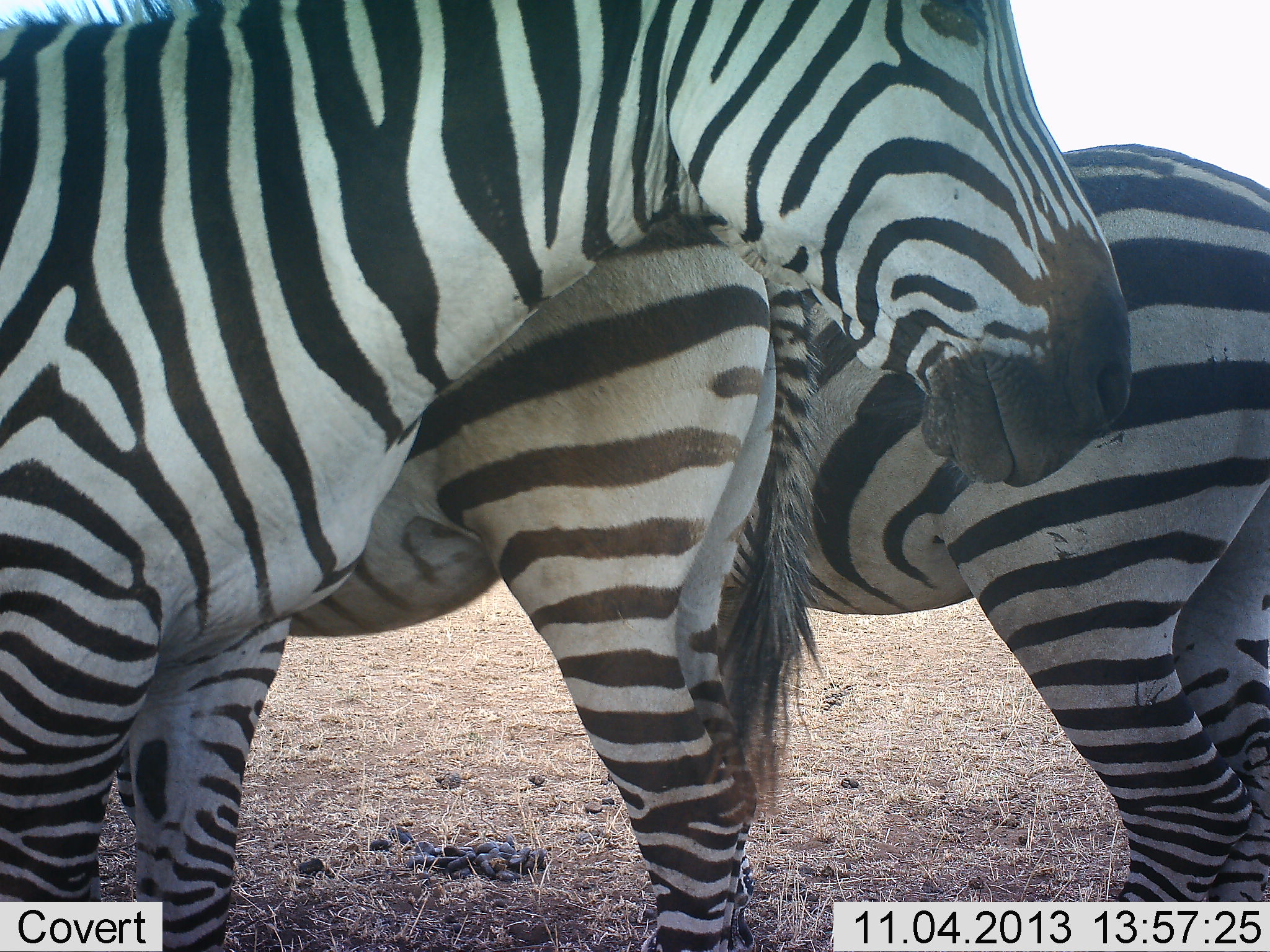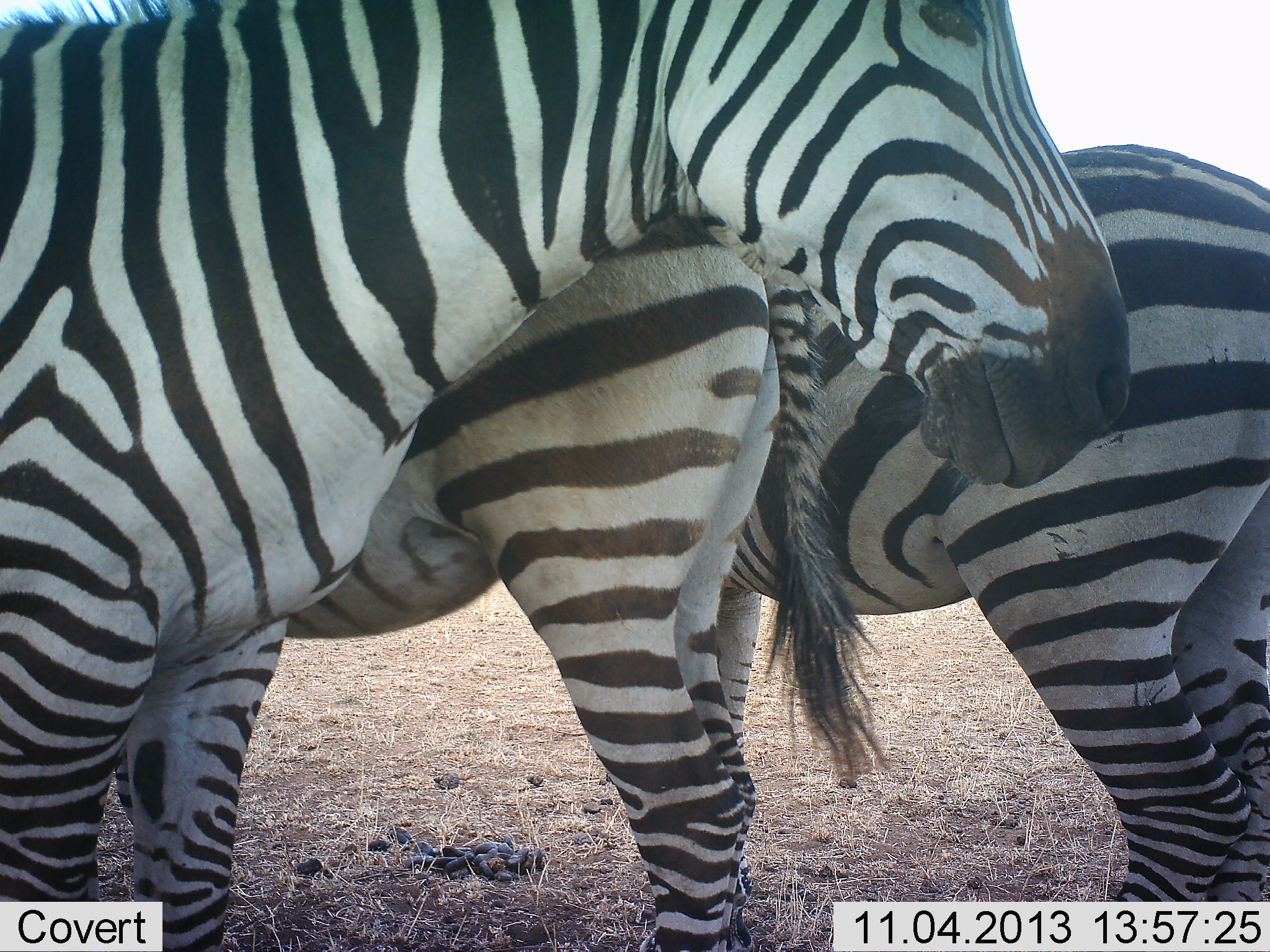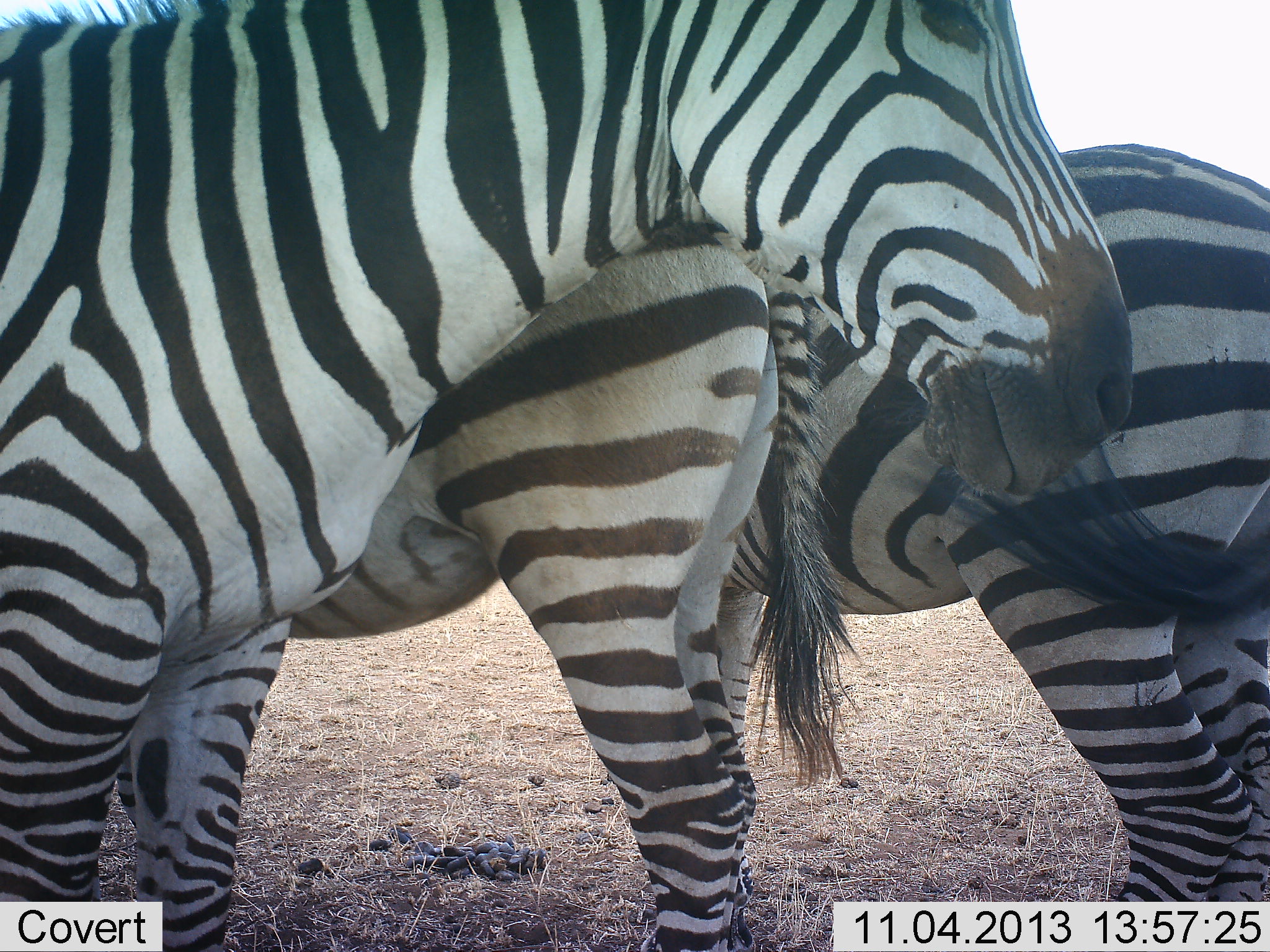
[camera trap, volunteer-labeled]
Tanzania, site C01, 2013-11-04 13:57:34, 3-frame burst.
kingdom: Animalia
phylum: Chordata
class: Mammalia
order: Perissodactyla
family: Equidae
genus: Equus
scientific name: Equus quagga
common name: plains zebra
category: zebra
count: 3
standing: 90%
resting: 10%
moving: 0%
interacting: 10%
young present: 30%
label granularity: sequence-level